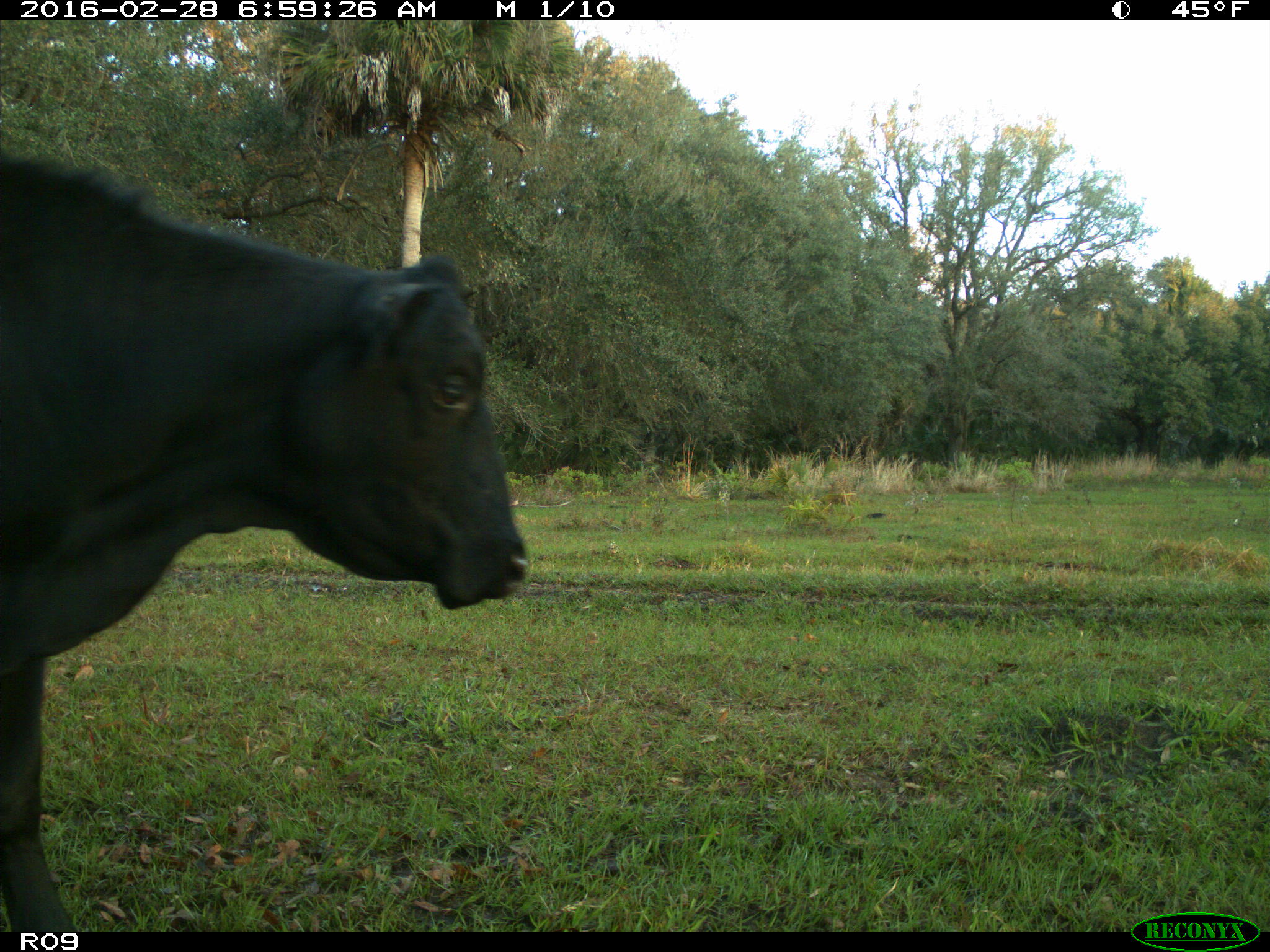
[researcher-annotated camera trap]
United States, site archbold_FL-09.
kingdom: Animalia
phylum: Chordata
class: Mammalia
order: Artiodactyla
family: Bovidae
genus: Bos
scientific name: Bos taurus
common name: domestic cow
Bos taurus (domestic cow).